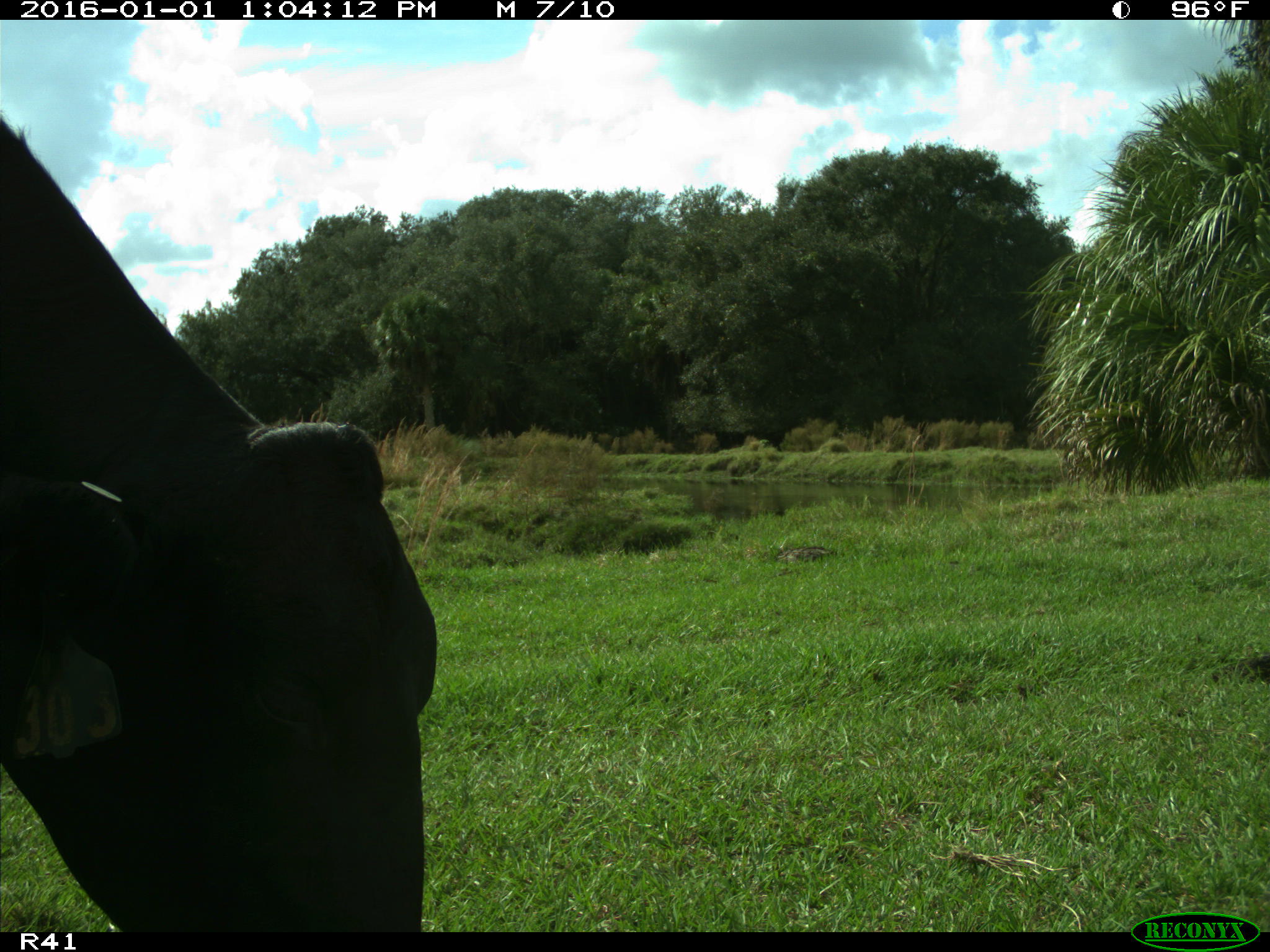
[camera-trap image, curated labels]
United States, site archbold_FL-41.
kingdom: Animalia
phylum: Chordata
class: Mammalia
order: Artiodactyla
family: Bovidae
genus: Bos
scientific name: Bos taurus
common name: domestic cow